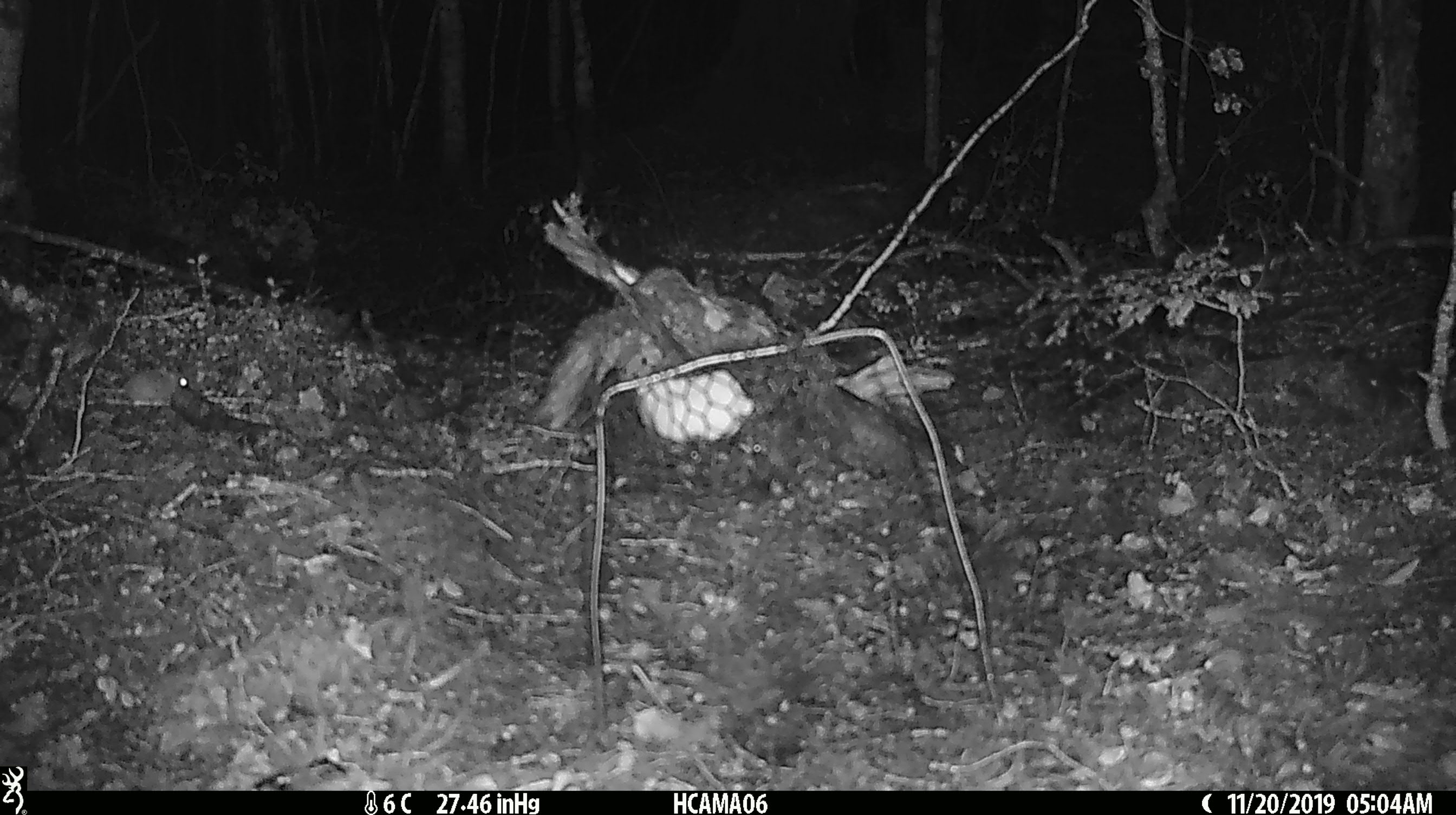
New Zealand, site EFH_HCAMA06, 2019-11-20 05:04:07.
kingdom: Animalia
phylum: Chordata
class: Mammalia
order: Rodentia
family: Muridae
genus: Mus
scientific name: Mus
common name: mouse